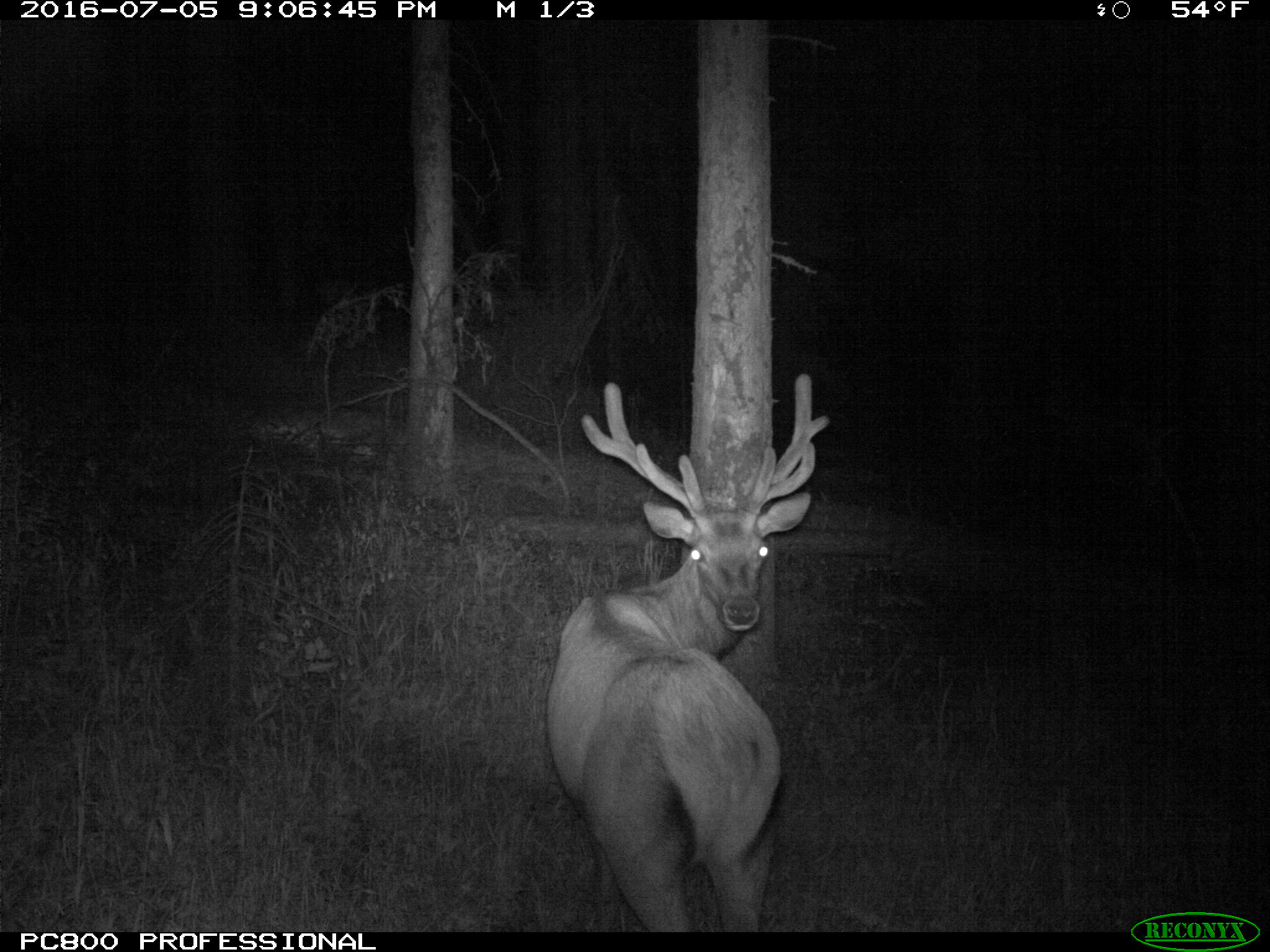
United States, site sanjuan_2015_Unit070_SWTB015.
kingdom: Animalia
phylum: Chordata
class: Mammalia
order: Artiodactyla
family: Cervidae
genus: Cervus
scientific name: Cervus elaphus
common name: red deer